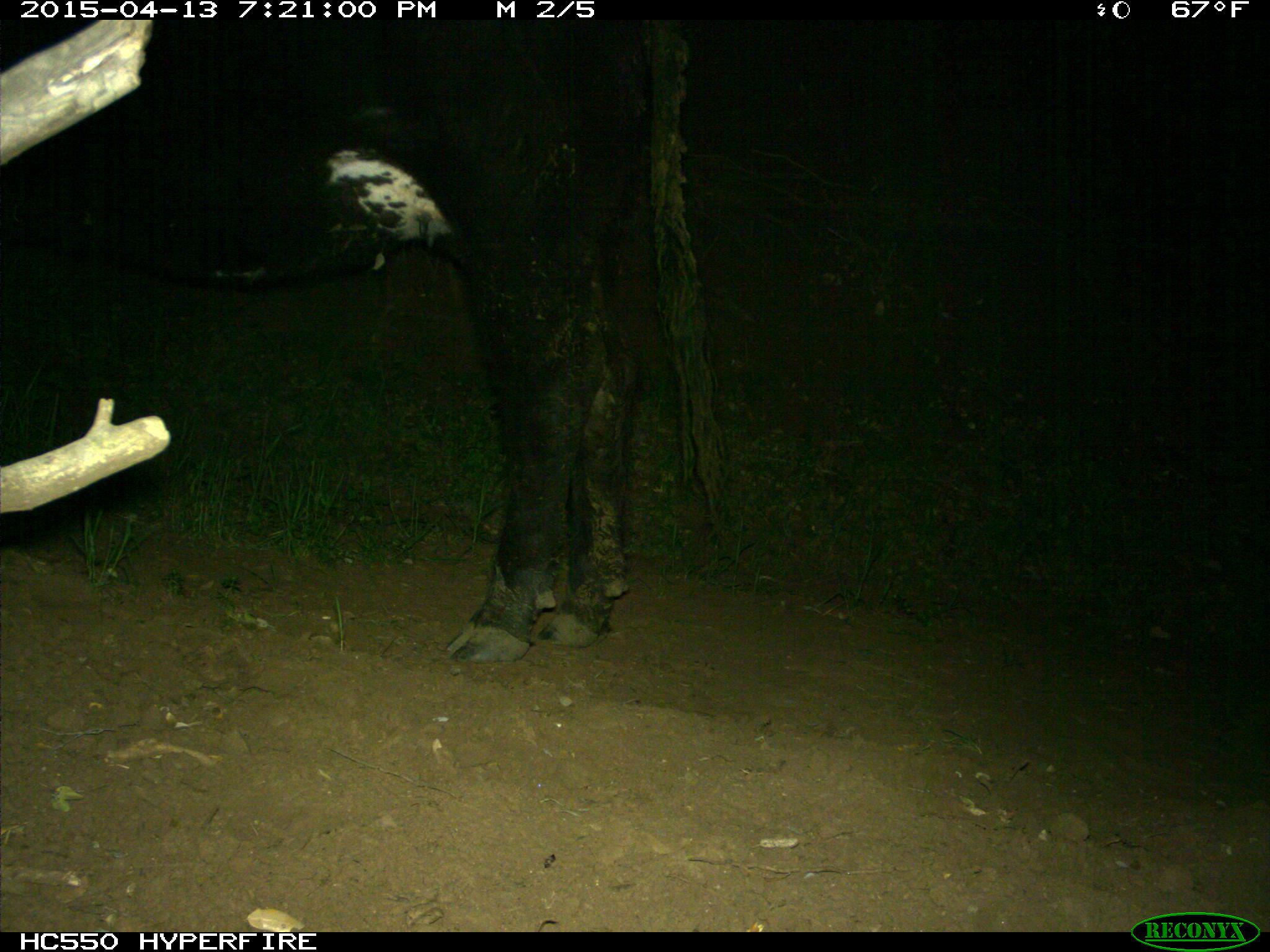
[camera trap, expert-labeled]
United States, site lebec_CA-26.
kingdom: Animalia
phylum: Chordata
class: Mammalia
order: Artiodactyla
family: Bovidae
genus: Bos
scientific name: Bos taurus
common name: domestic cow